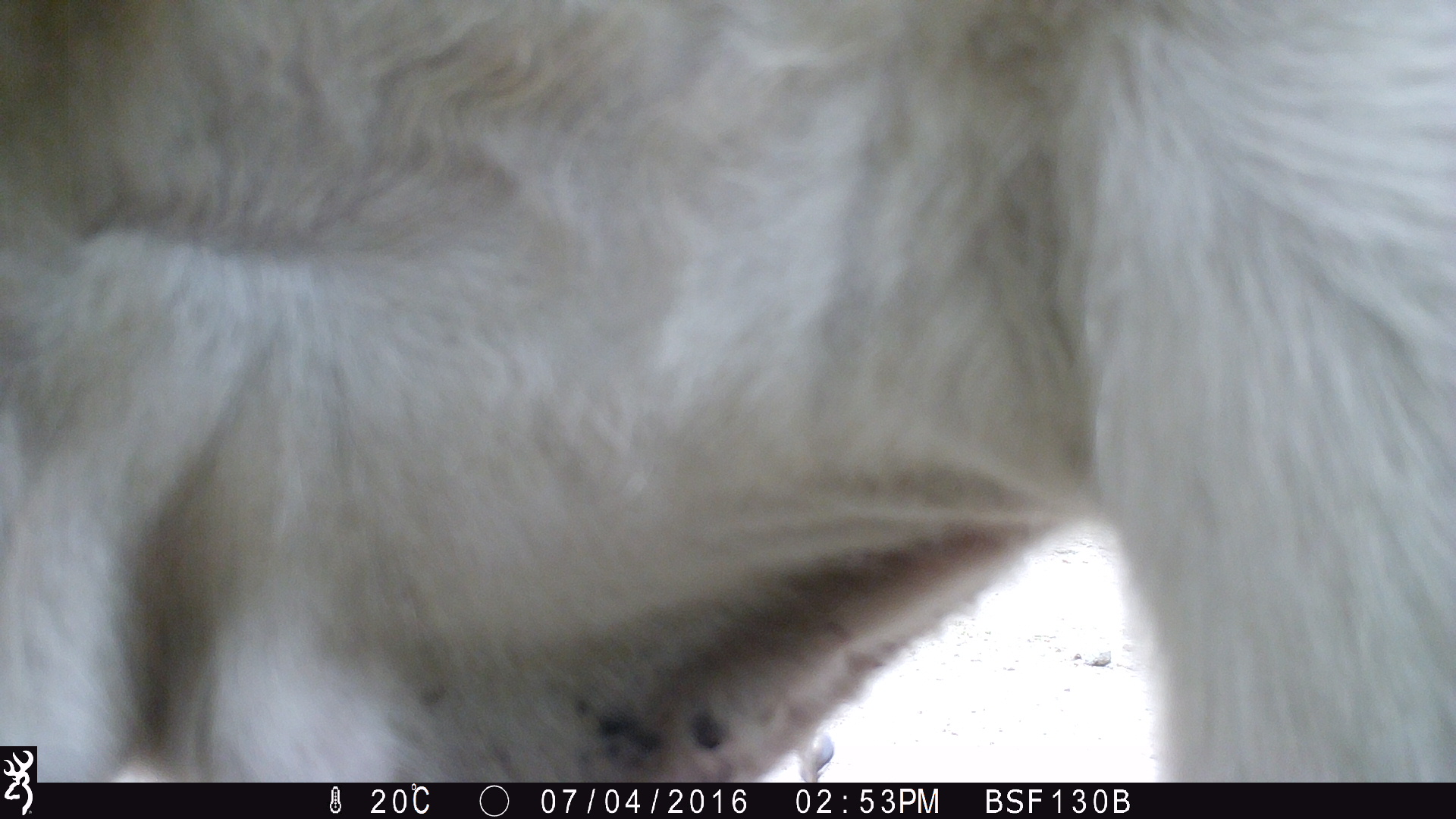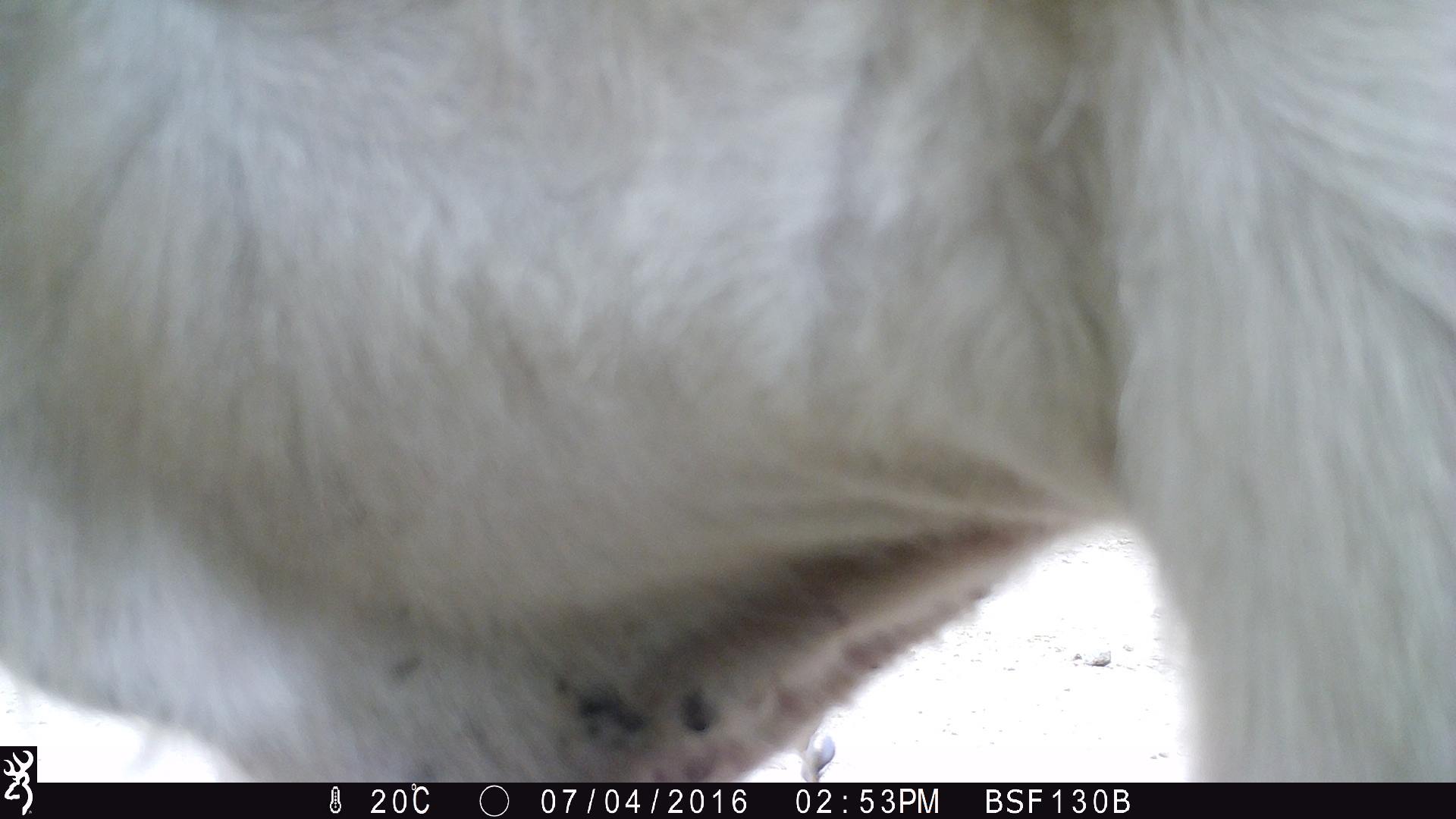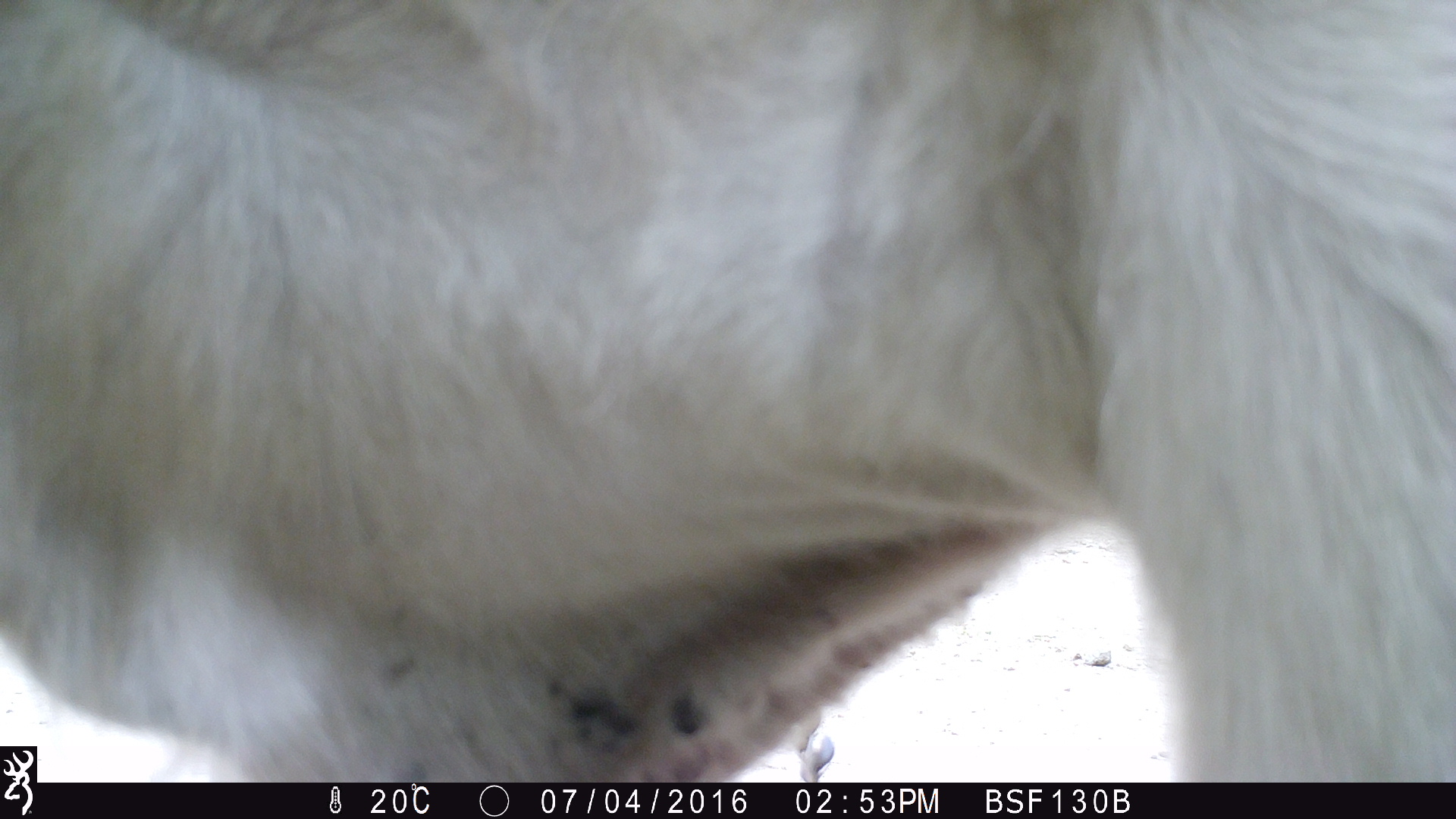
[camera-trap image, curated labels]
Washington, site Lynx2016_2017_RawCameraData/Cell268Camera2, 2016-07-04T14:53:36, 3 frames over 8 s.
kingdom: Animalia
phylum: Chordata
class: Mammalia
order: Artiodactyla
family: Bovidae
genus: Bos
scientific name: Bos taurus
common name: domestic cattle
Domestic cattle (Bos taurus). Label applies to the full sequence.